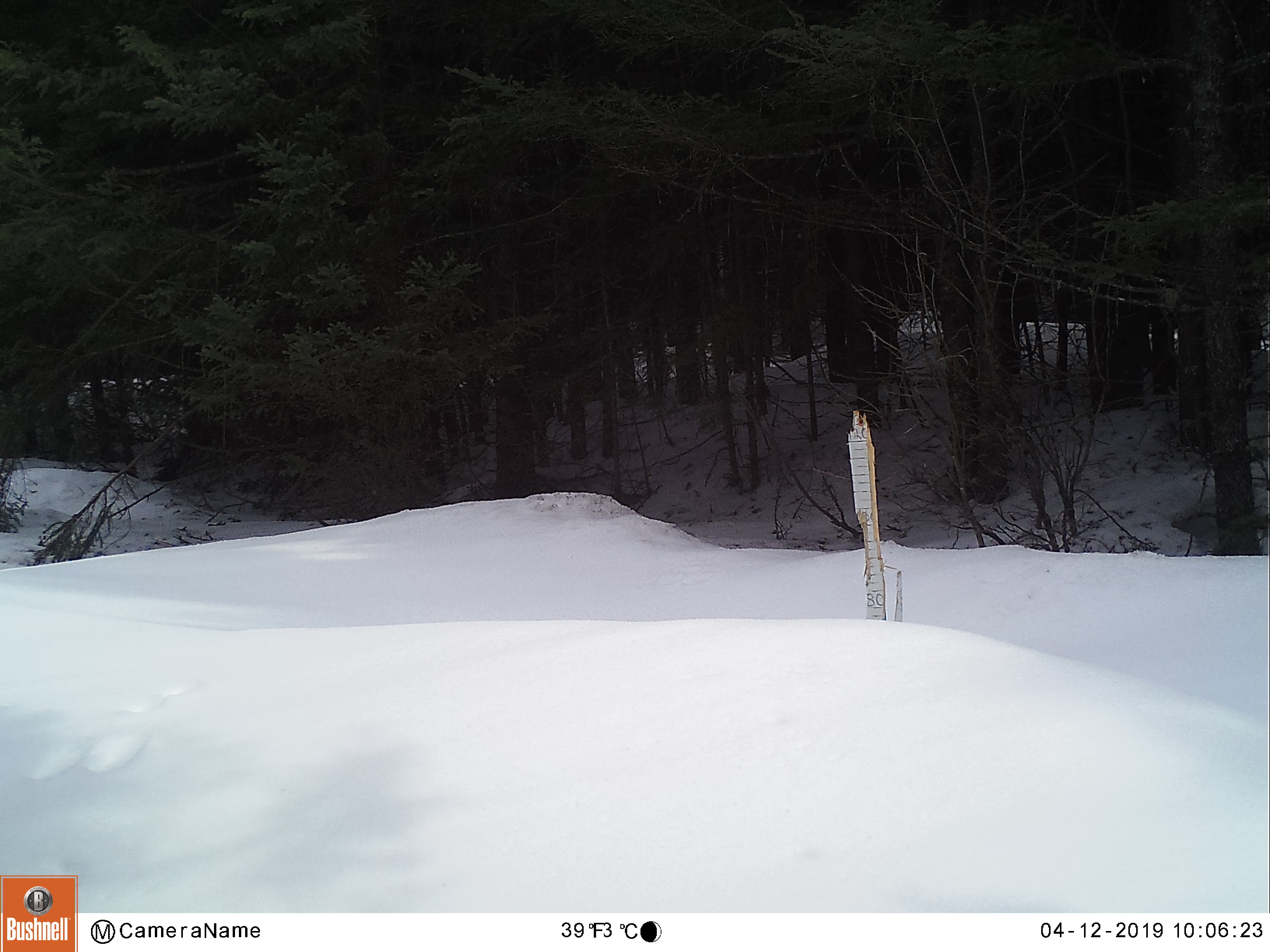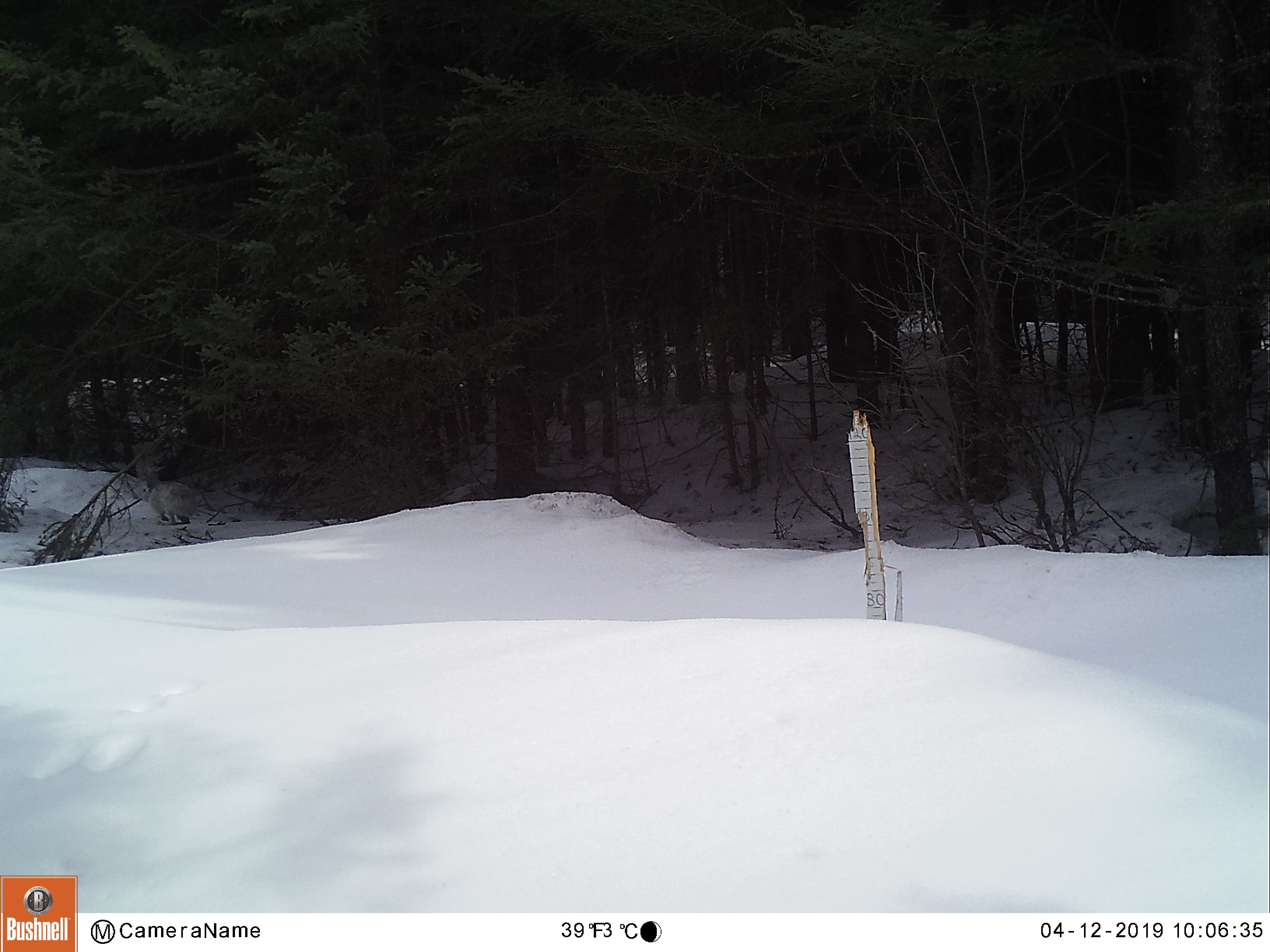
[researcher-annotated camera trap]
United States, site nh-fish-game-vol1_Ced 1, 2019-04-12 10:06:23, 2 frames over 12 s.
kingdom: Animalia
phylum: Chordata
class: Mammalia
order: Lagomorpha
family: Leporidae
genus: Lepus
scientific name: Lepus americanus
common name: snowshoe hare